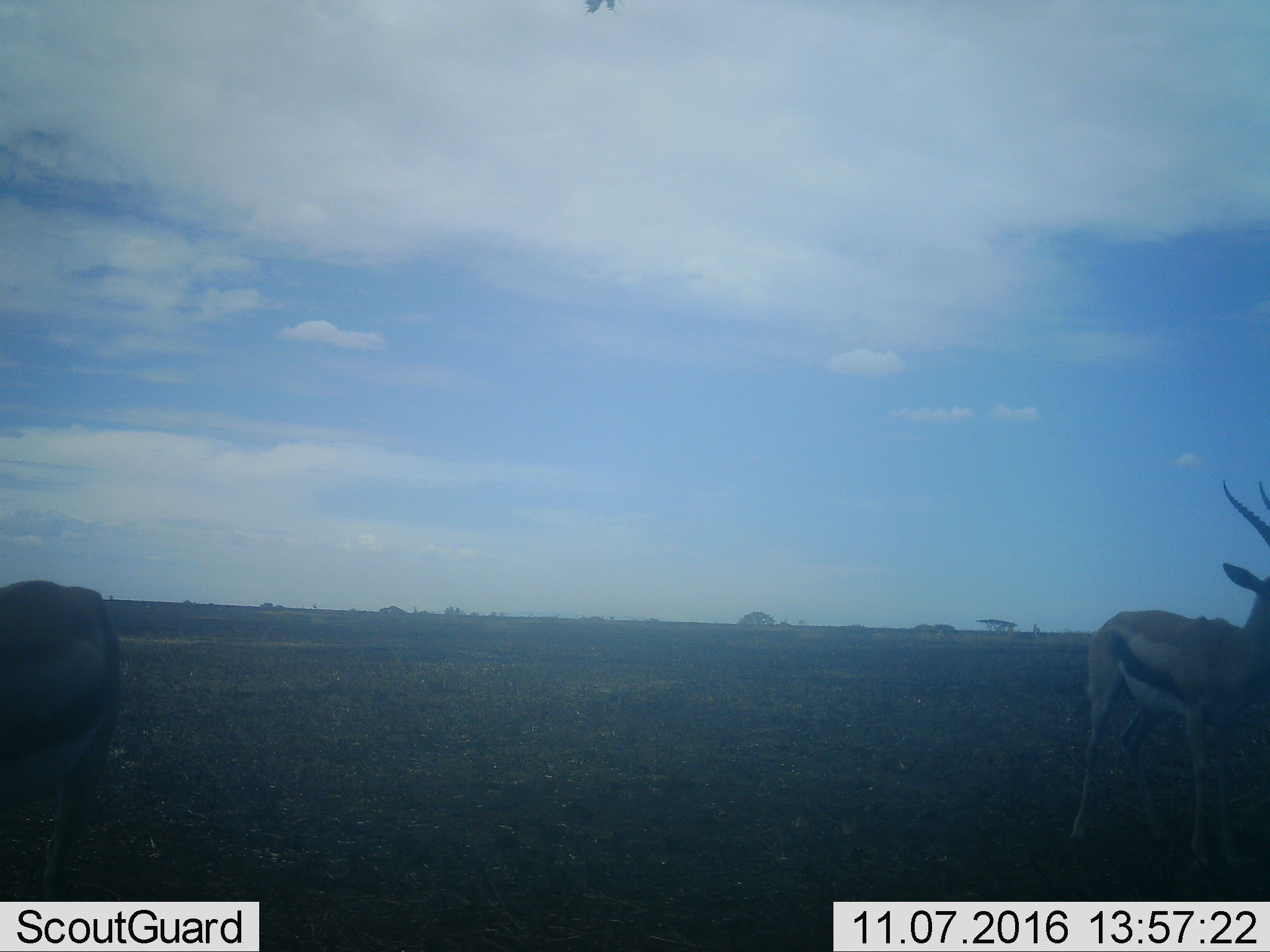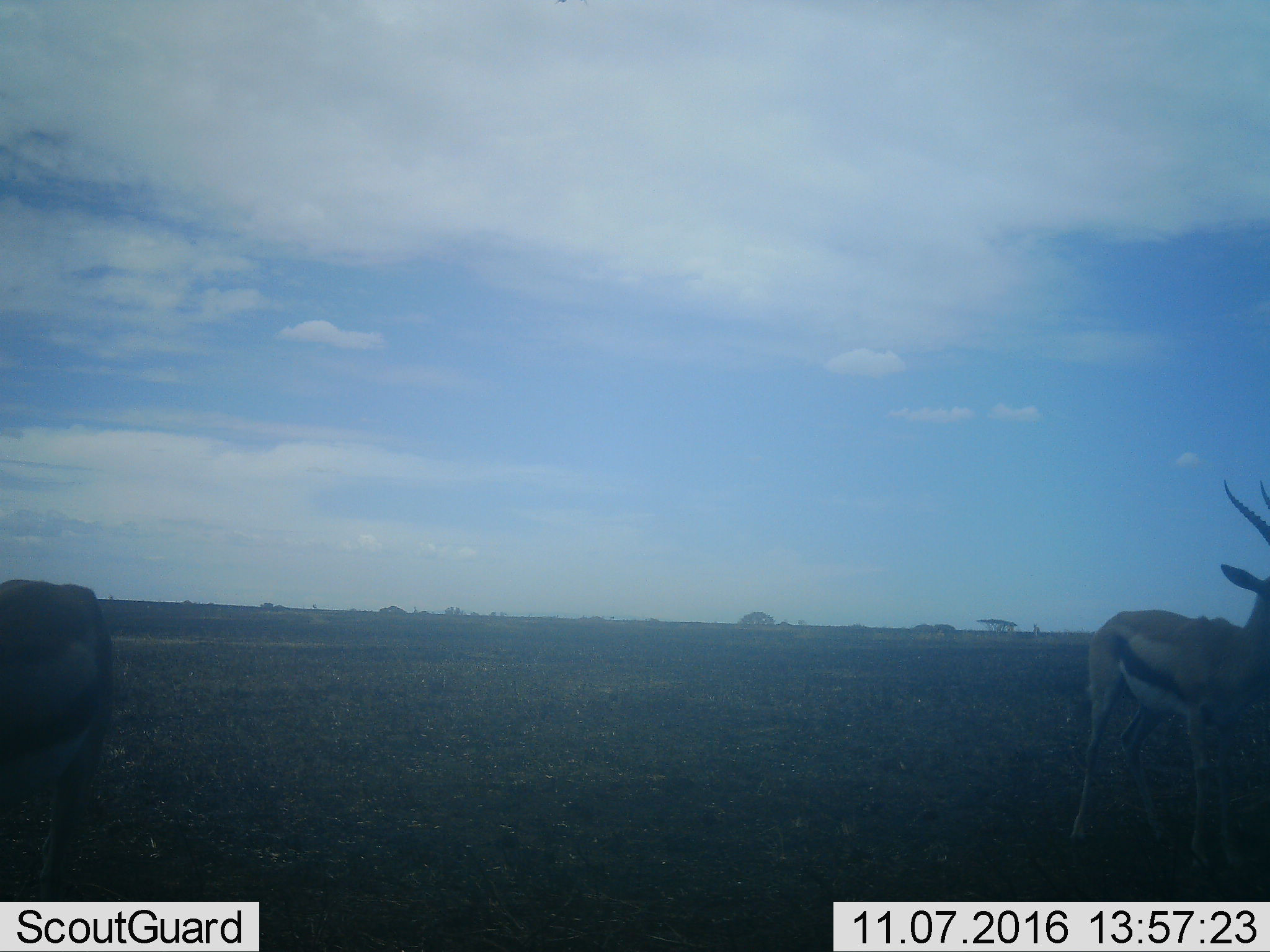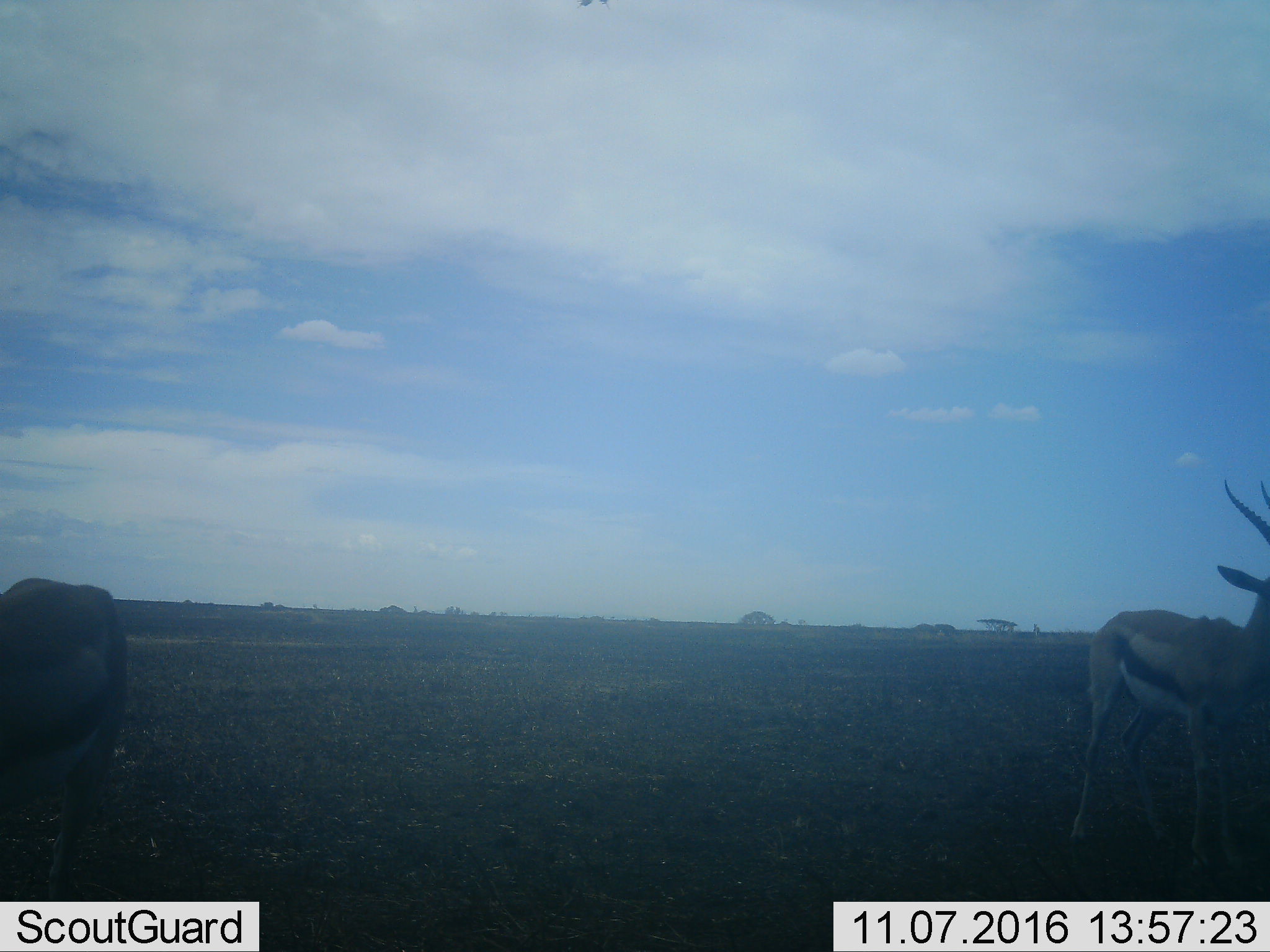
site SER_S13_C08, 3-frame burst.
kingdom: Animalia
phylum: Chordata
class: Mammalia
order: Artiodactyla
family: Bovidae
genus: Eudorcas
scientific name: Eudorcas thomsonii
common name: thomson's gazelle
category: gazellethomsons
Gazellethomsons (thomson's gazelle) (Eudorcas thomsonii), count 2. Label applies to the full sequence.